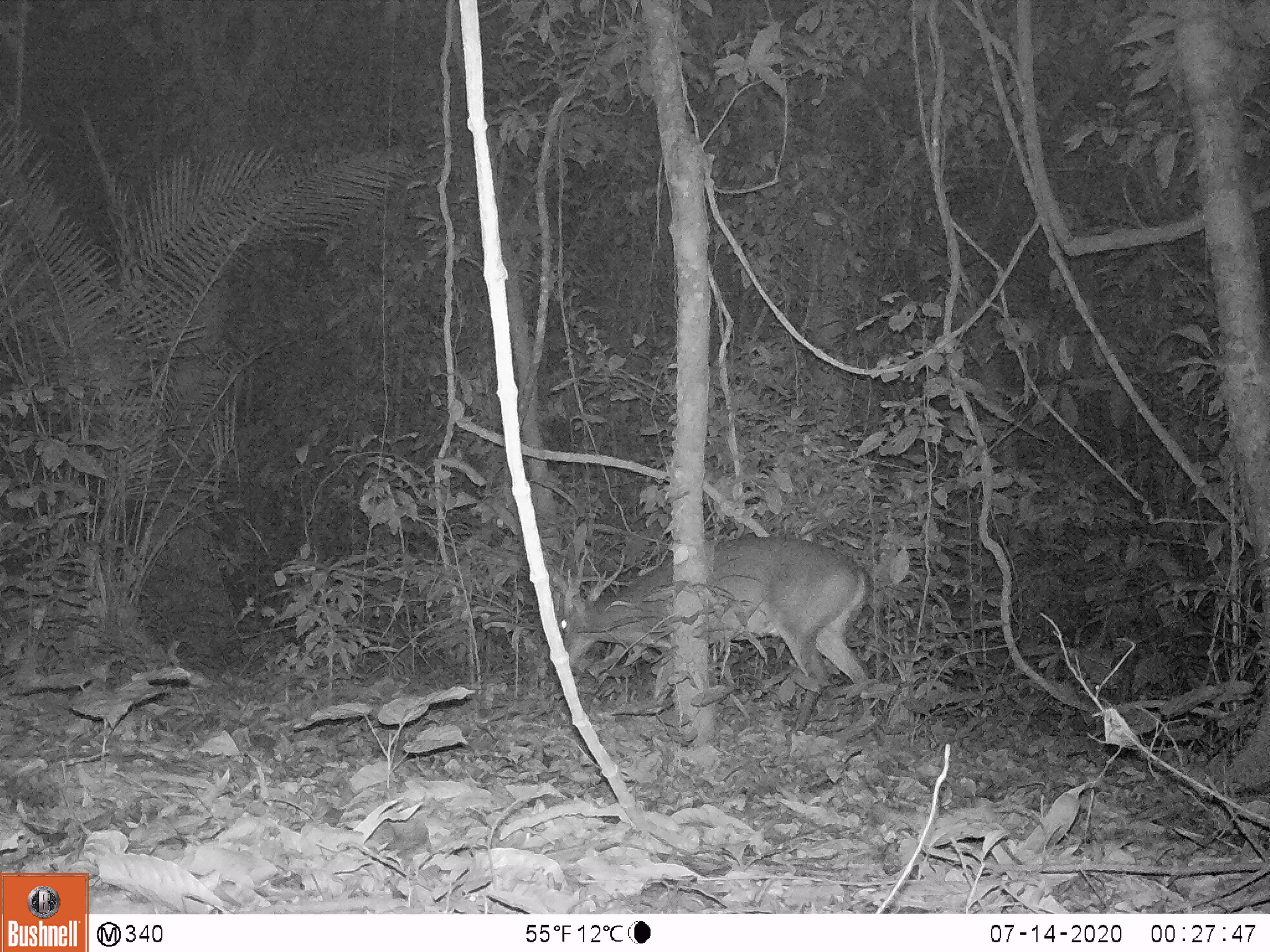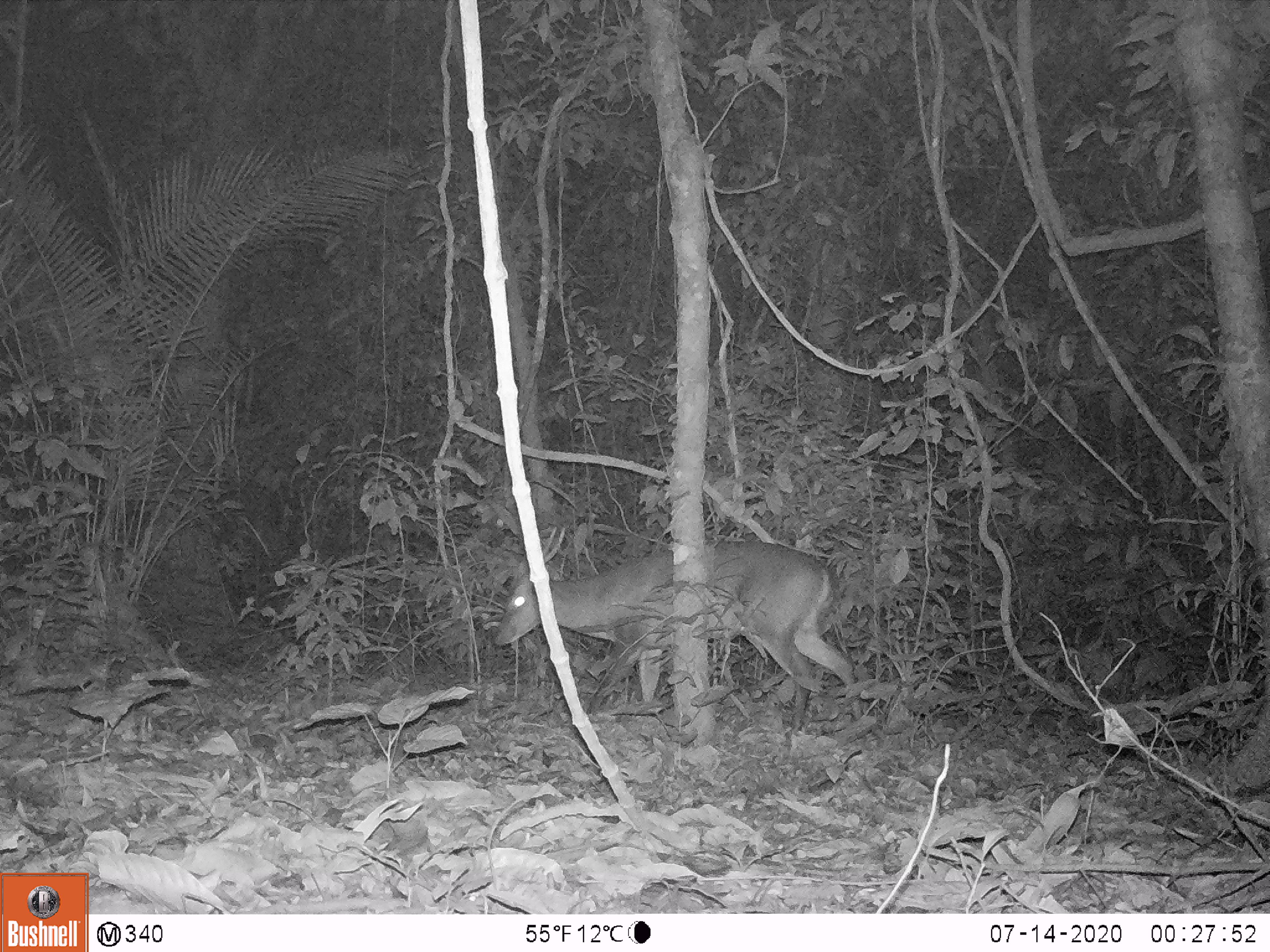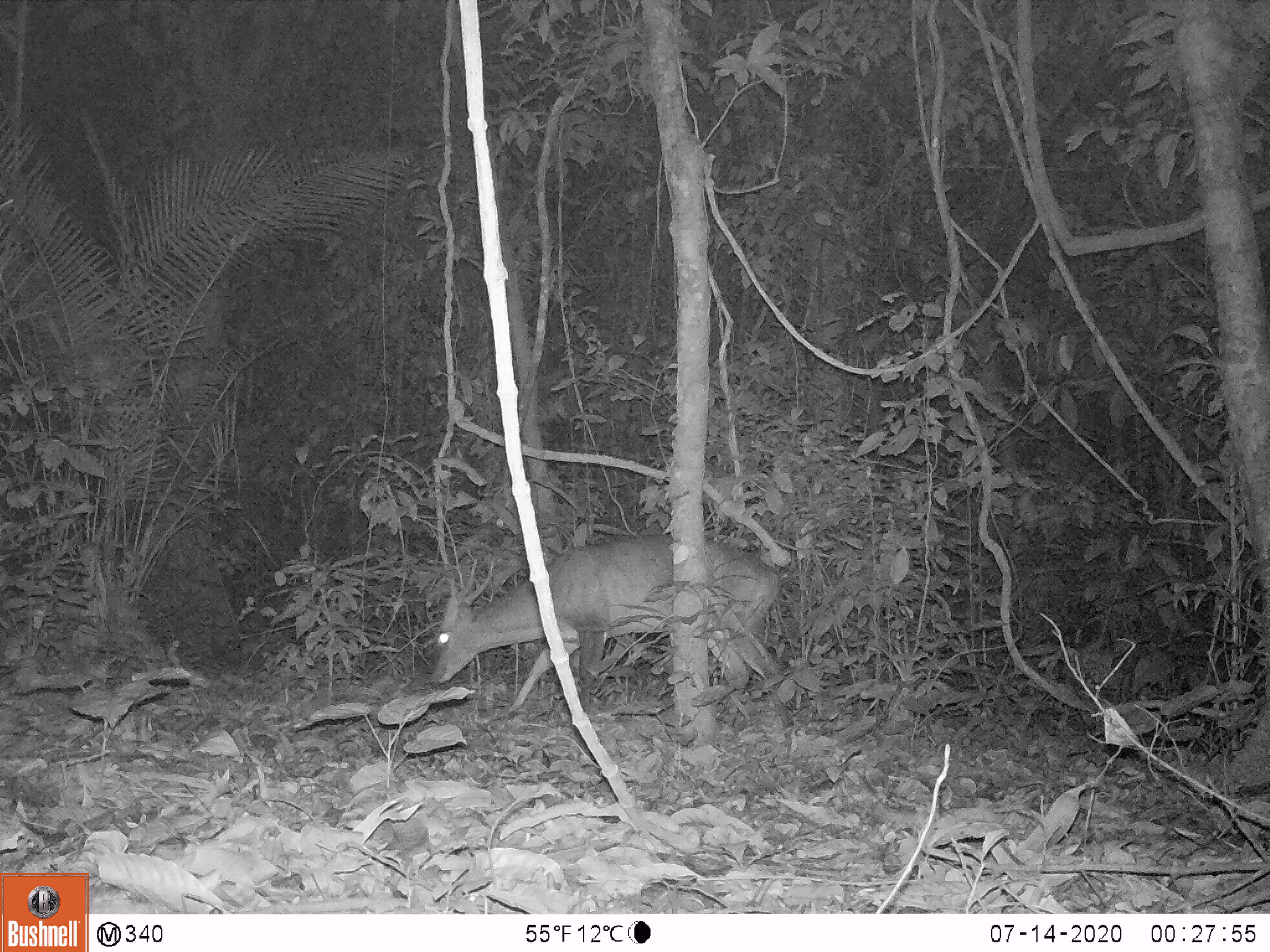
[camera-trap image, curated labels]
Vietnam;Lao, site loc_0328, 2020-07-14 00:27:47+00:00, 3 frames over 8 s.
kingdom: Animalia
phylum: Chordata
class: Mammalia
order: Artiodactyla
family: Cervidae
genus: Muntiacus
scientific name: Muntiacus vuquangensis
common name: large-antlered muntjac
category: large antlered muntjac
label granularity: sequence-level